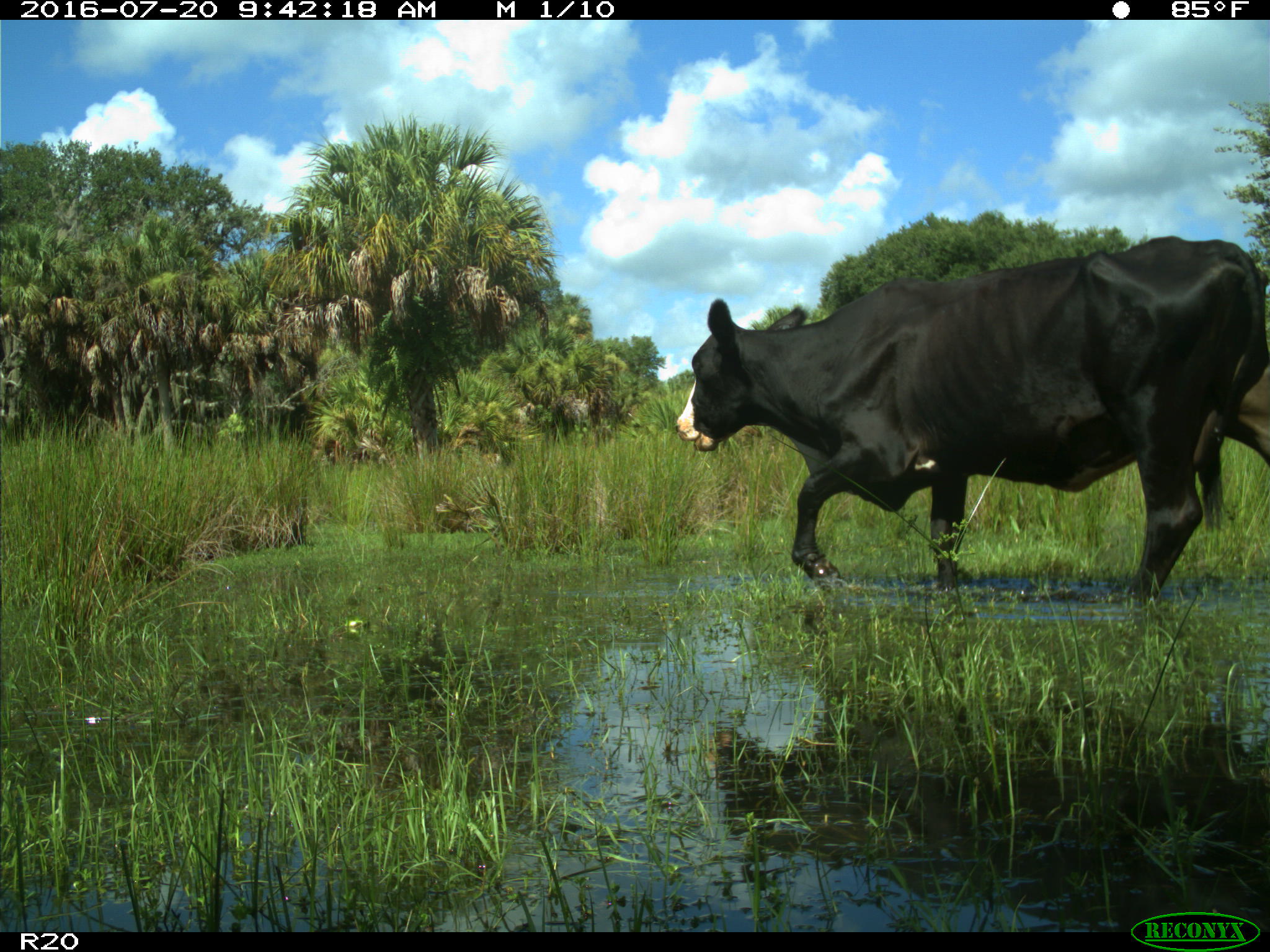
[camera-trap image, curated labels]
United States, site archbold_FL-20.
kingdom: Animalia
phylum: Chordata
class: Mammalia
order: Artiodactyla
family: Bovidae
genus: Bos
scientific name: Bos taurus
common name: domestic cow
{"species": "Bos taurus (domestic cow)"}